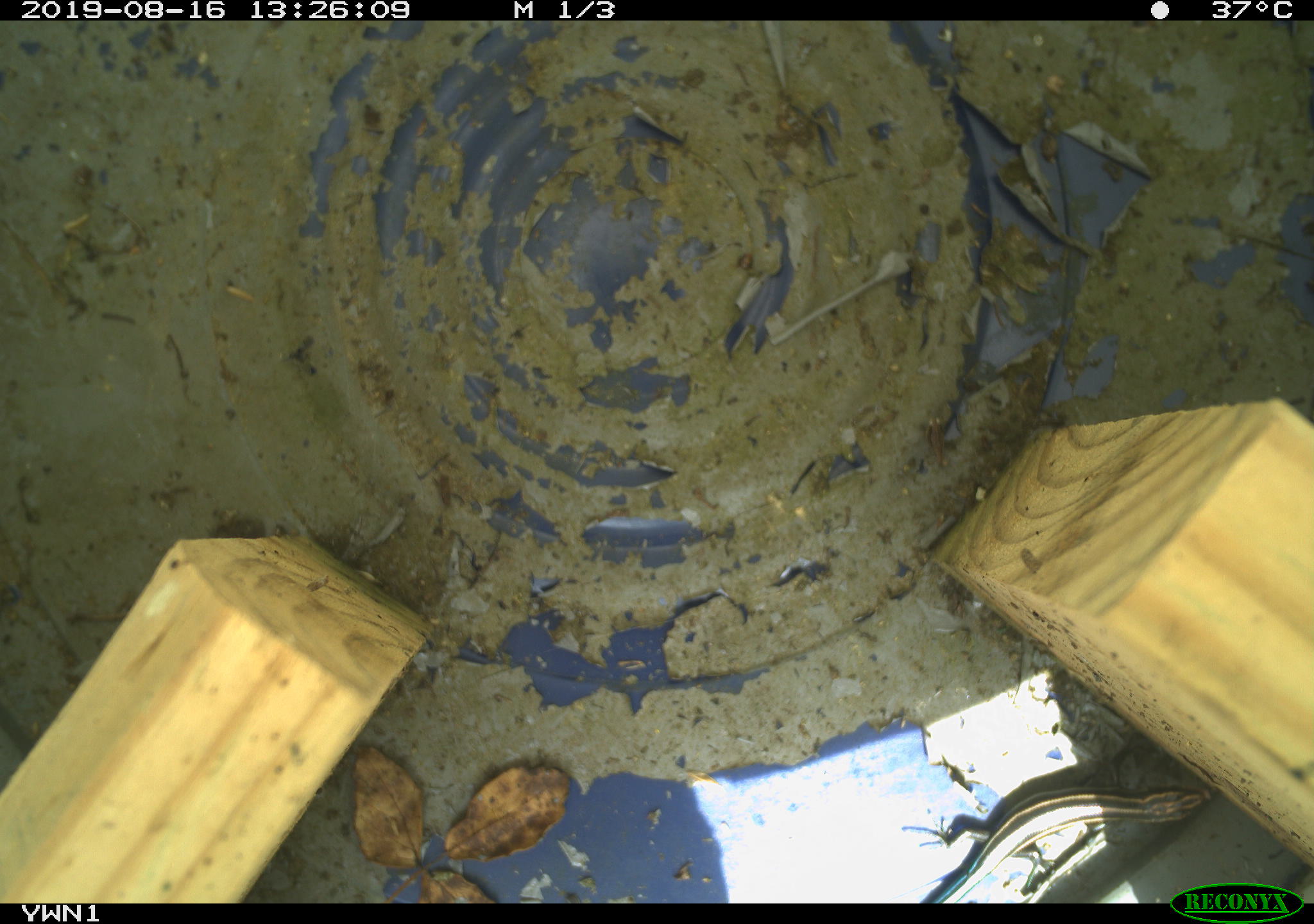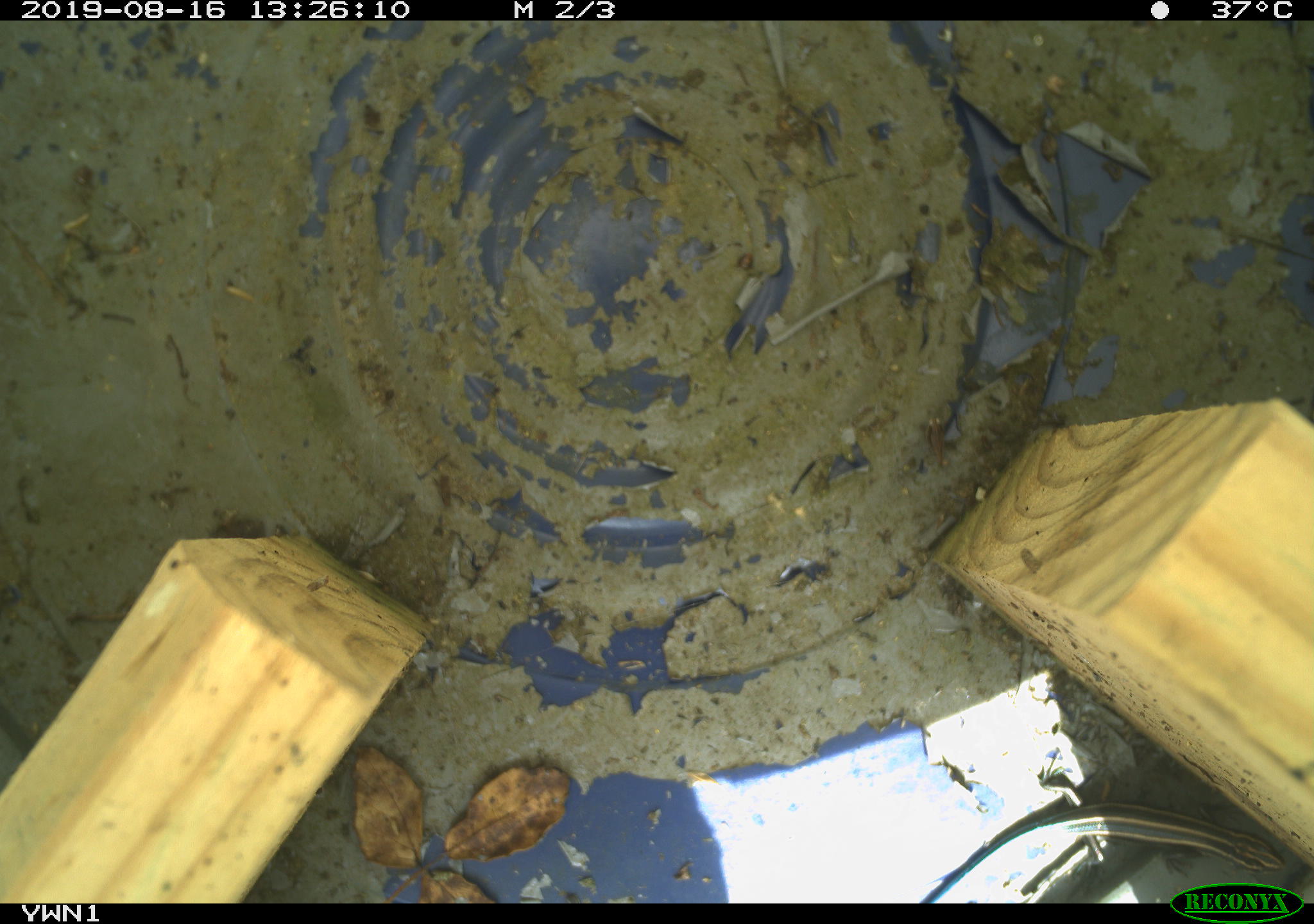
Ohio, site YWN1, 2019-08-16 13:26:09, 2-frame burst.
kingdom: Animalia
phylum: Chordata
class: Reptilia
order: Squamata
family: Scincidae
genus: Plestiodon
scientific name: Plestiodon fasciatus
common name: common five-lined skink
Common five-lined skink (Plestiodon fasciatus).